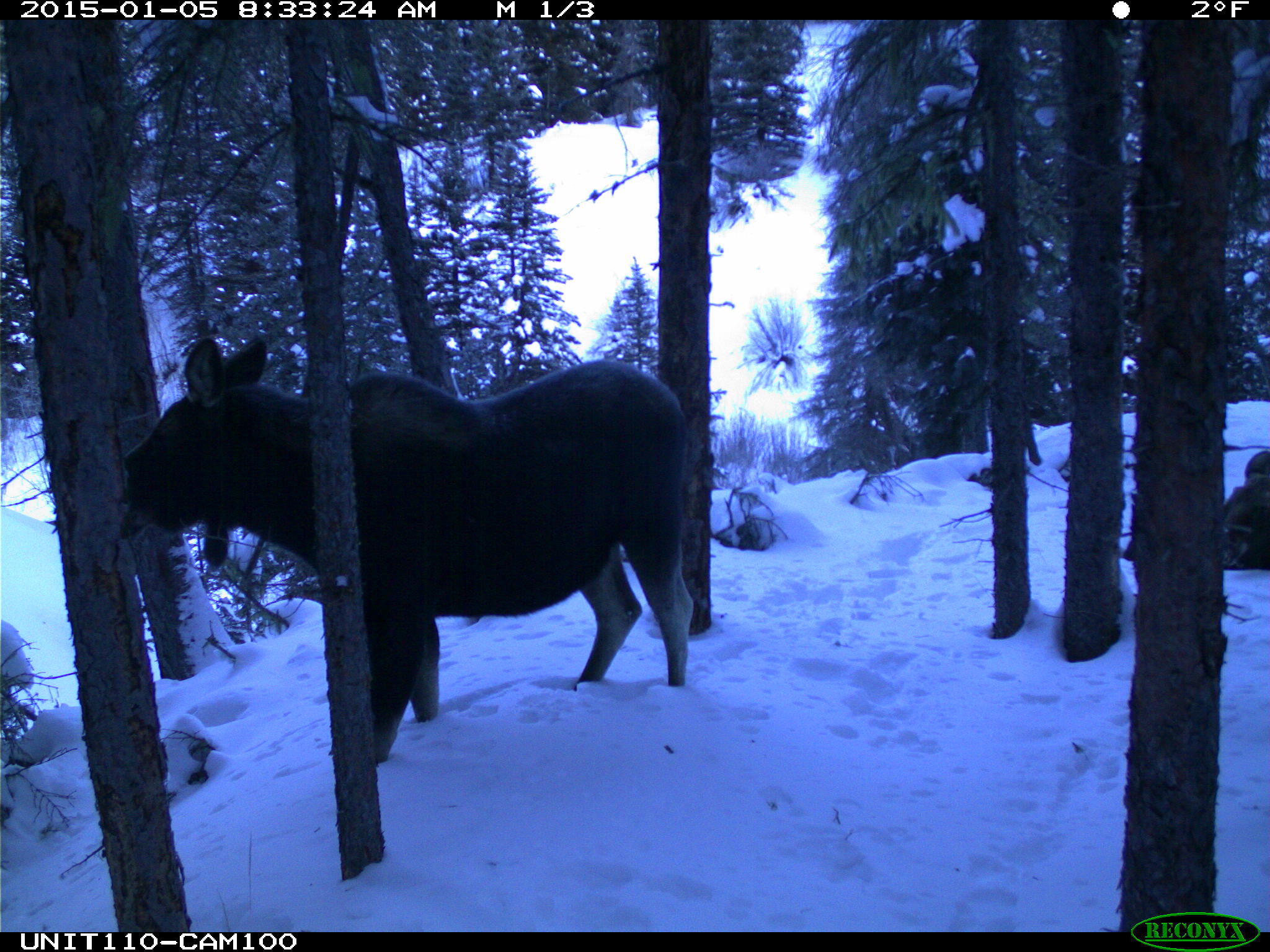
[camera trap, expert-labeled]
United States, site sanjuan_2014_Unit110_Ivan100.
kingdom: Animalia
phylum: Chordata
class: Mammalia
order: Artiodactyla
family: Cervidae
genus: Alces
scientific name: Alces alces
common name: moose